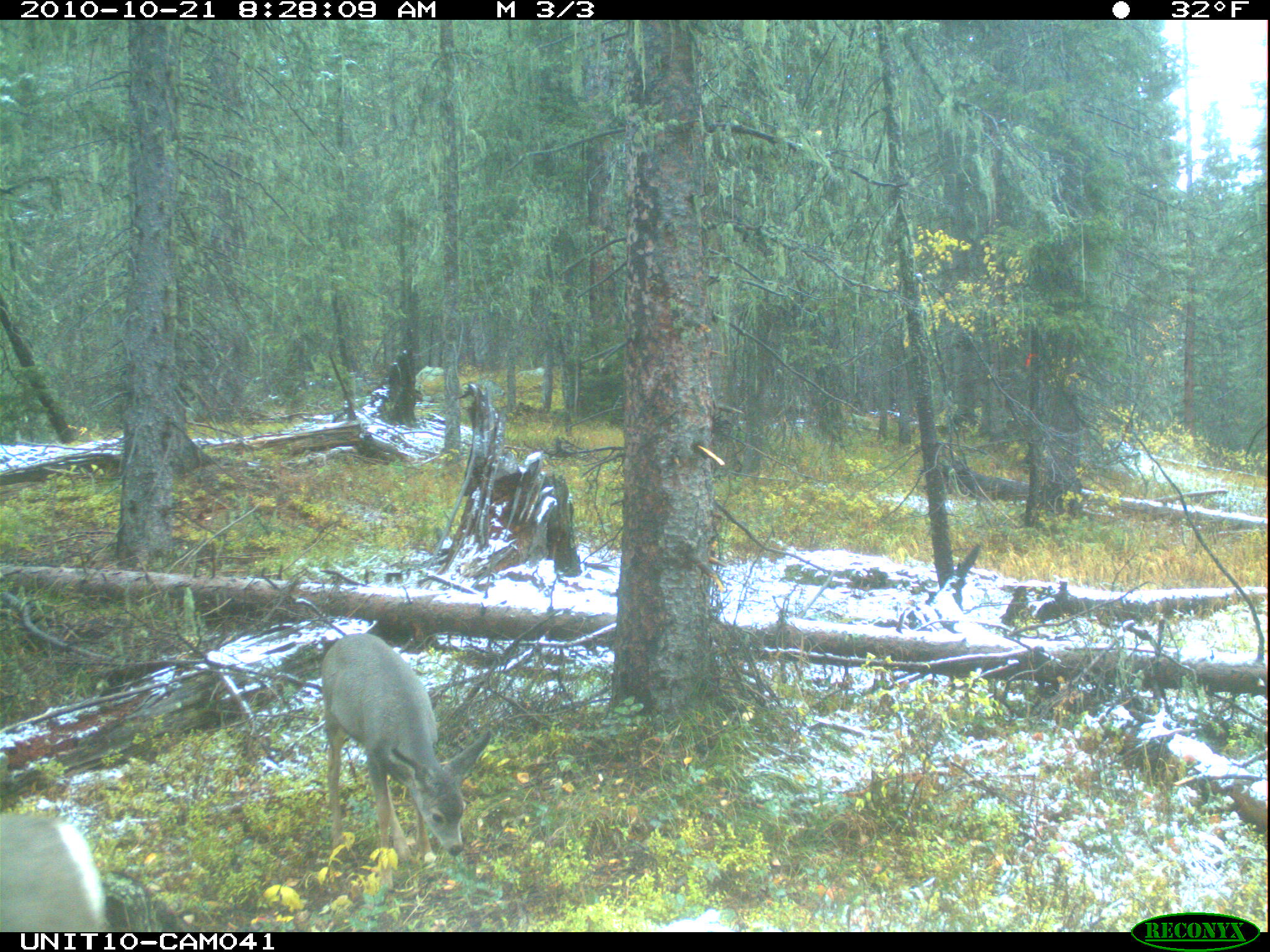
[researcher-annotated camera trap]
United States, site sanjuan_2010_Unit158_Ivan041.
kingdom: Animalia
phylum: Chordata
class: Mammalia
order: Artiodactyla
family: Cervidae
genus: Odocoileus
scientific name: Odocoileus hemionus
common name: mule deer